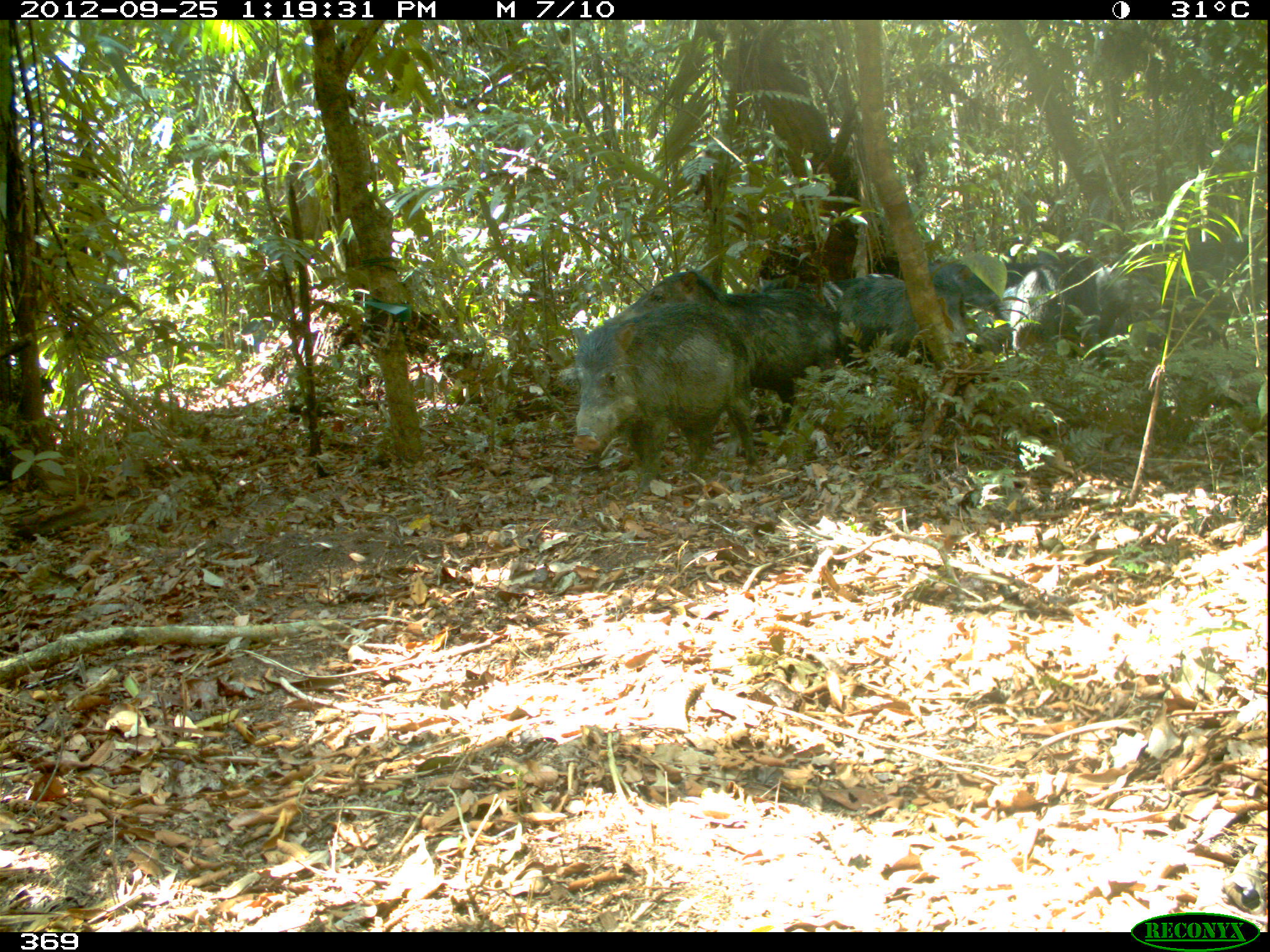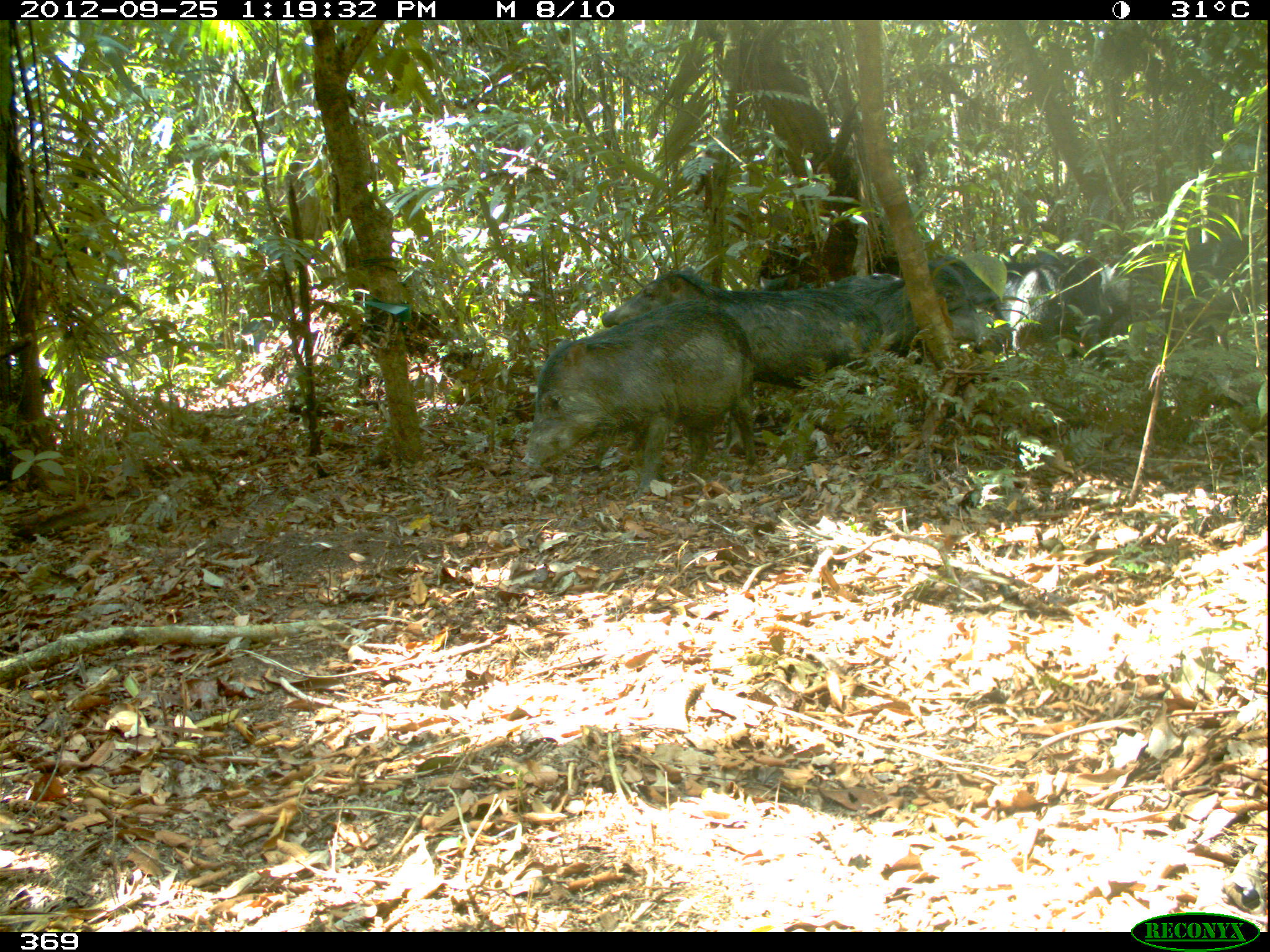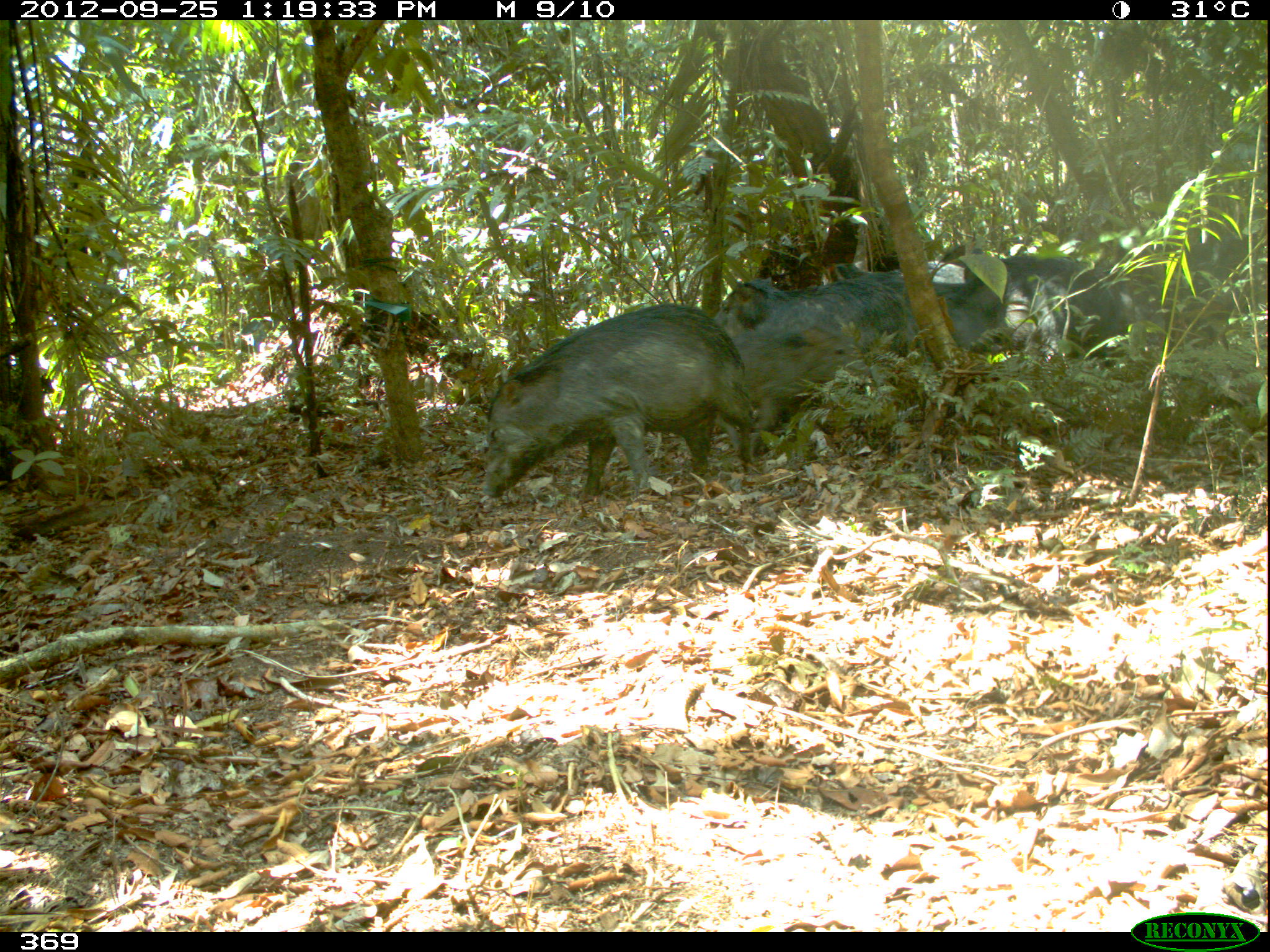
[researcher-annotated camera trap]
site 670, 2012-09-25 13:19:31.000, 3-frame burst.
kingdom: Animalia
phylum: Chordata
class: Mammalia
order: Artiodactyla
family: Tayassuidae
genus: Tayassu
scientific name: Tayassu pecari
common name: white-lipped peccary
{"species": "Tayassu pecari (white-lipped peccary)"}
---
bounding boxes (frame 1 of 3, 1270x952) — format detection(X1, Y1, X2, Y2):
tayassu pecari: detection(603, 268, 838, 432); detection(569, 301, 759, 502); detection(759, 274, 966, 372); detection(1010, 256, 1161, 367); detection(928, 261, 1013, 357); detection(1181, 224, 1256, 288); detection(1004, 254, 1046, 289)